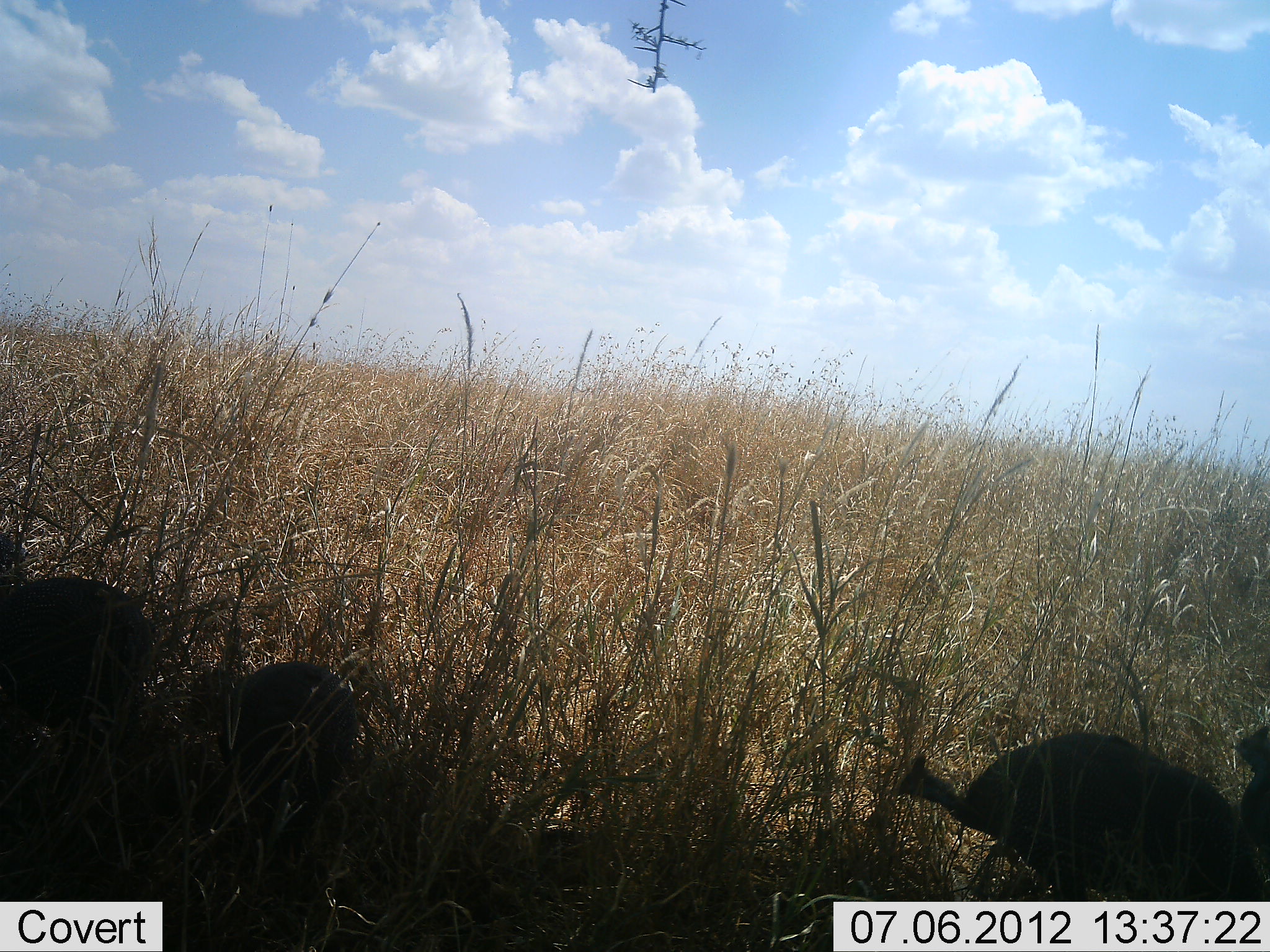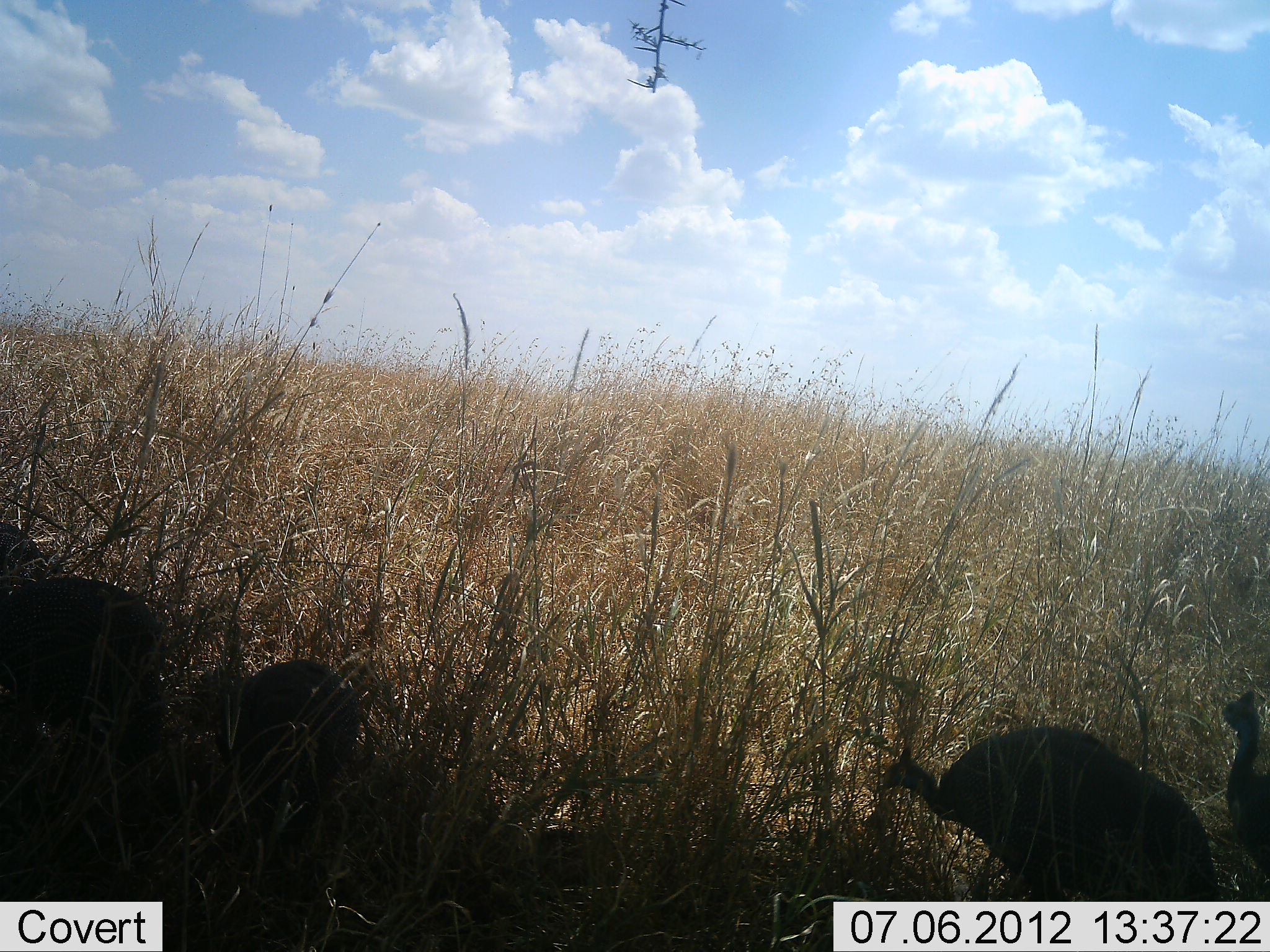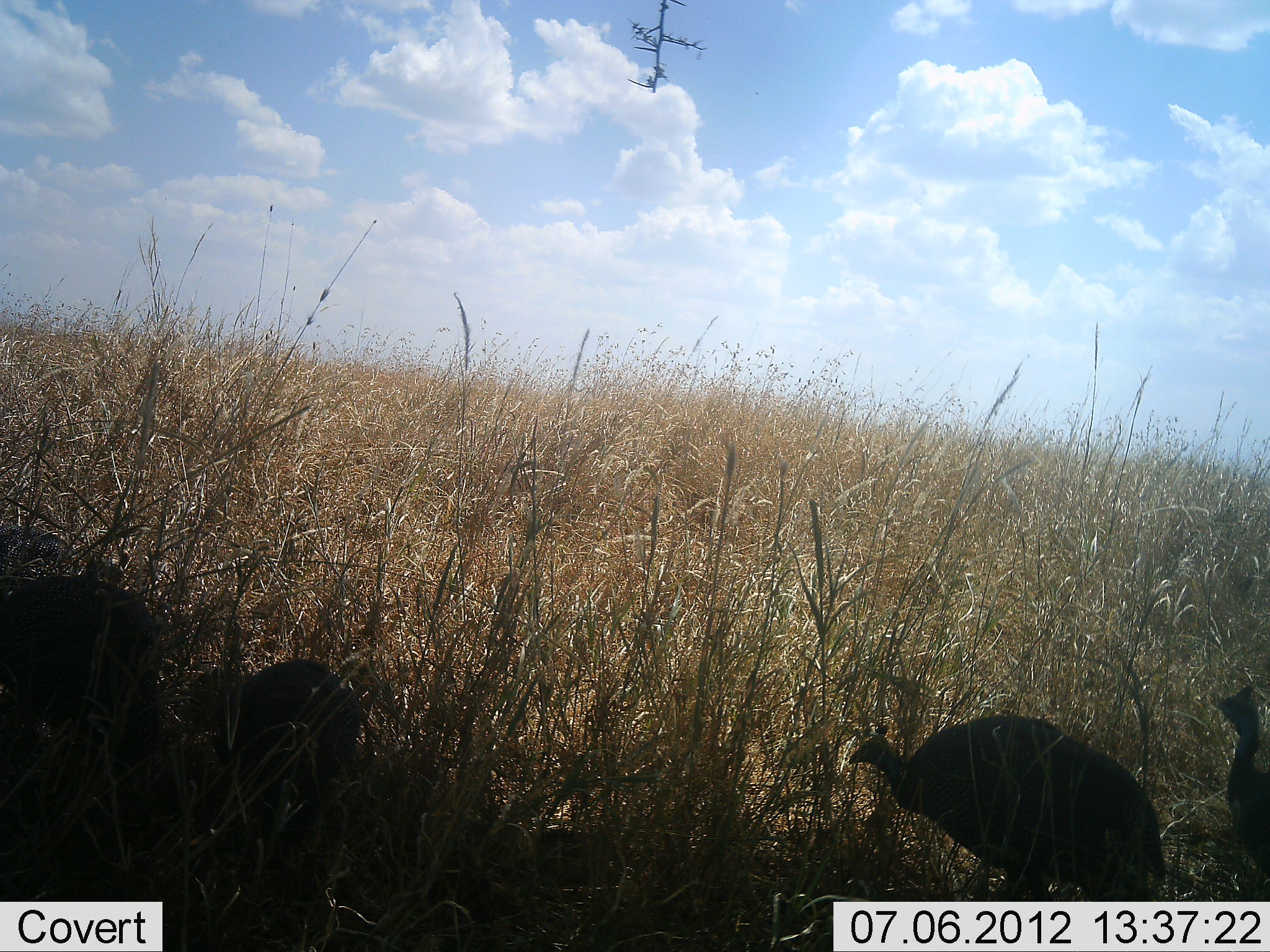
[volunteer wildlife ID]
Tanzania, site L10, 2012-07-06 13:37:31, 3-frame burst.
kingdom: Animalia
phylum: Chordata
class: Aves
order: Galliformes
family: Numididae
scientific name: Numididae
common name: guinea fowl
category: guineafowl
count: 4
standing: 40%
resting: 0%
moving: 60%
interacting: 0%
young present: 0%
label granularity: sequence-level